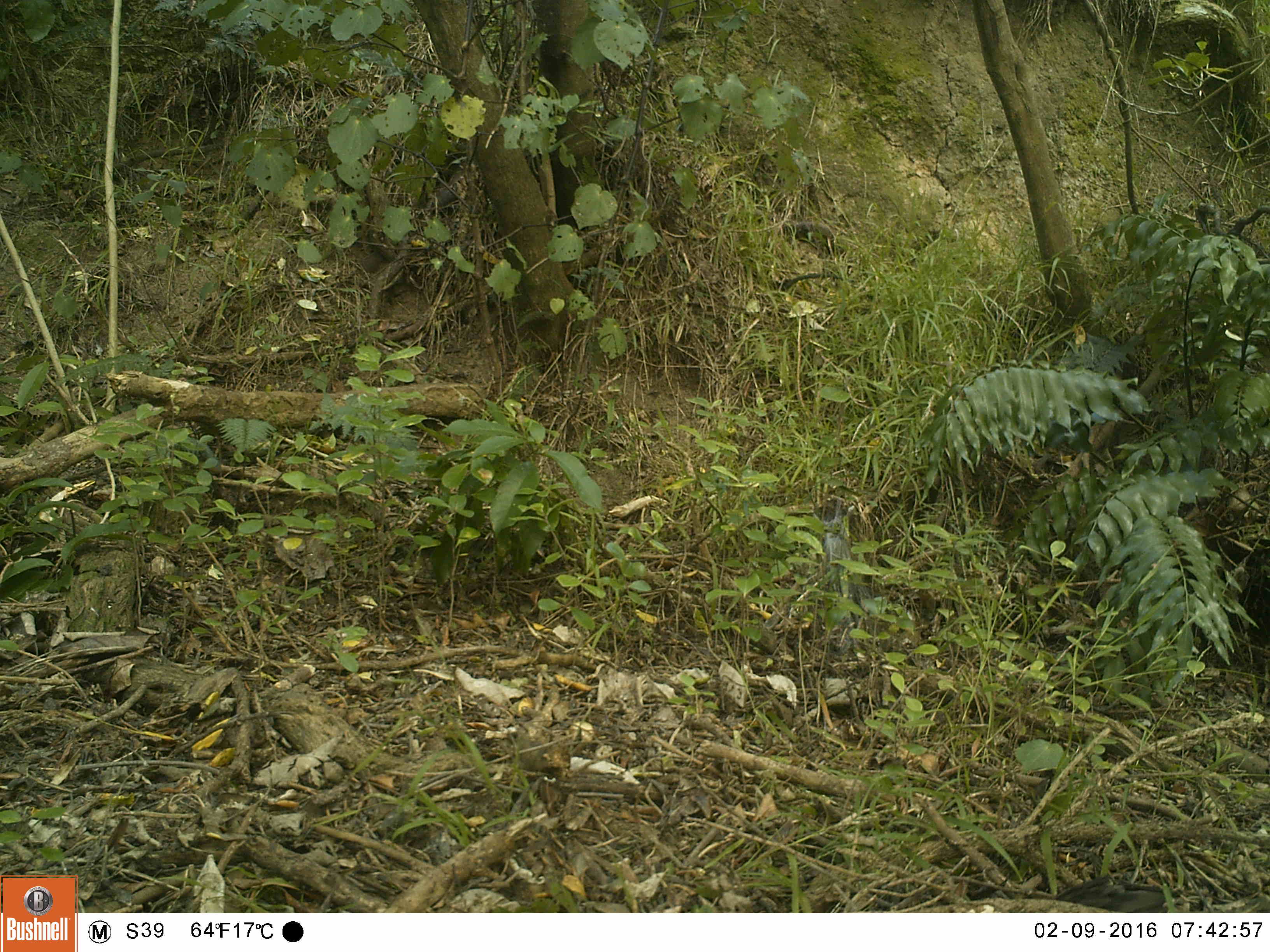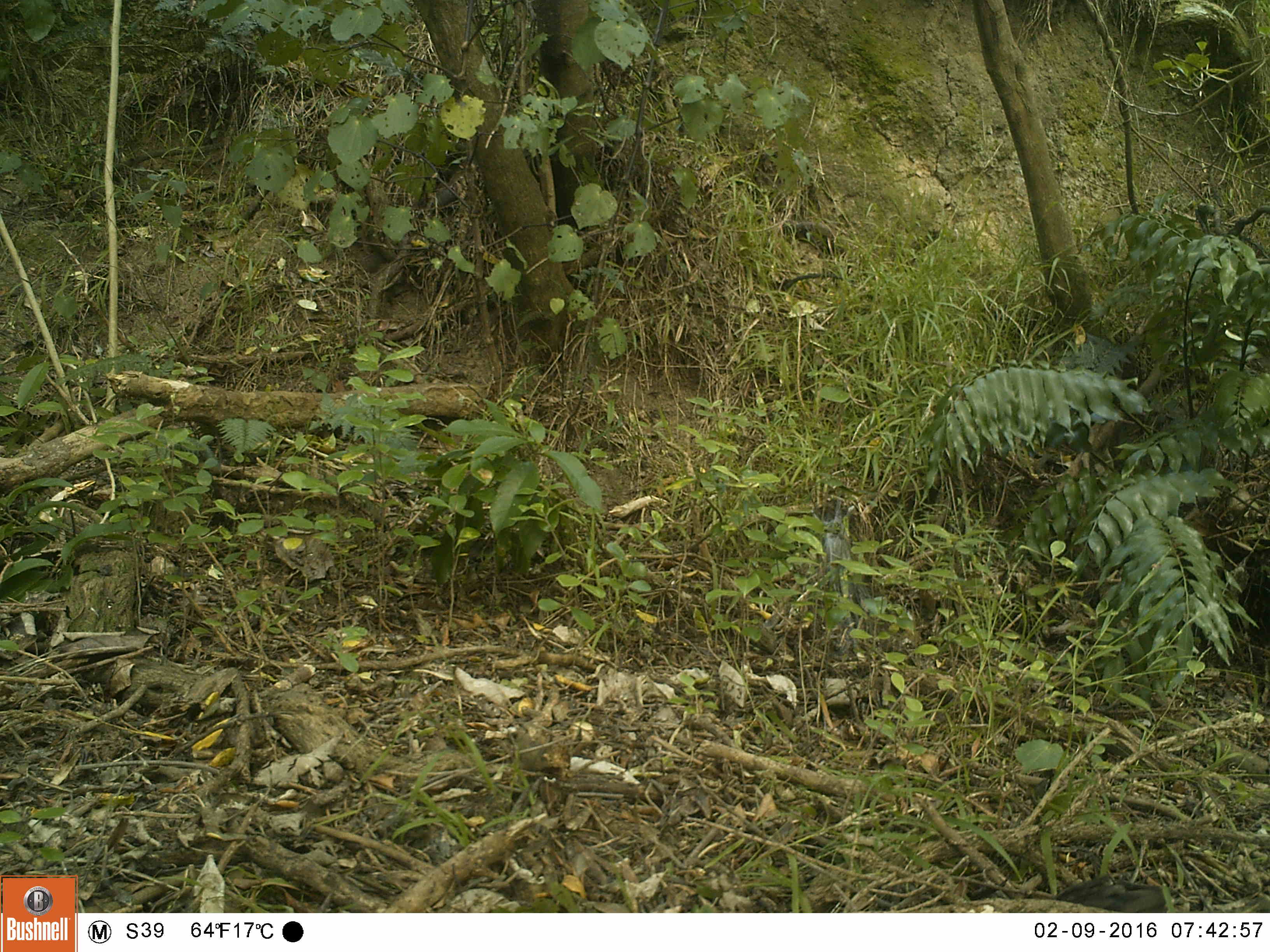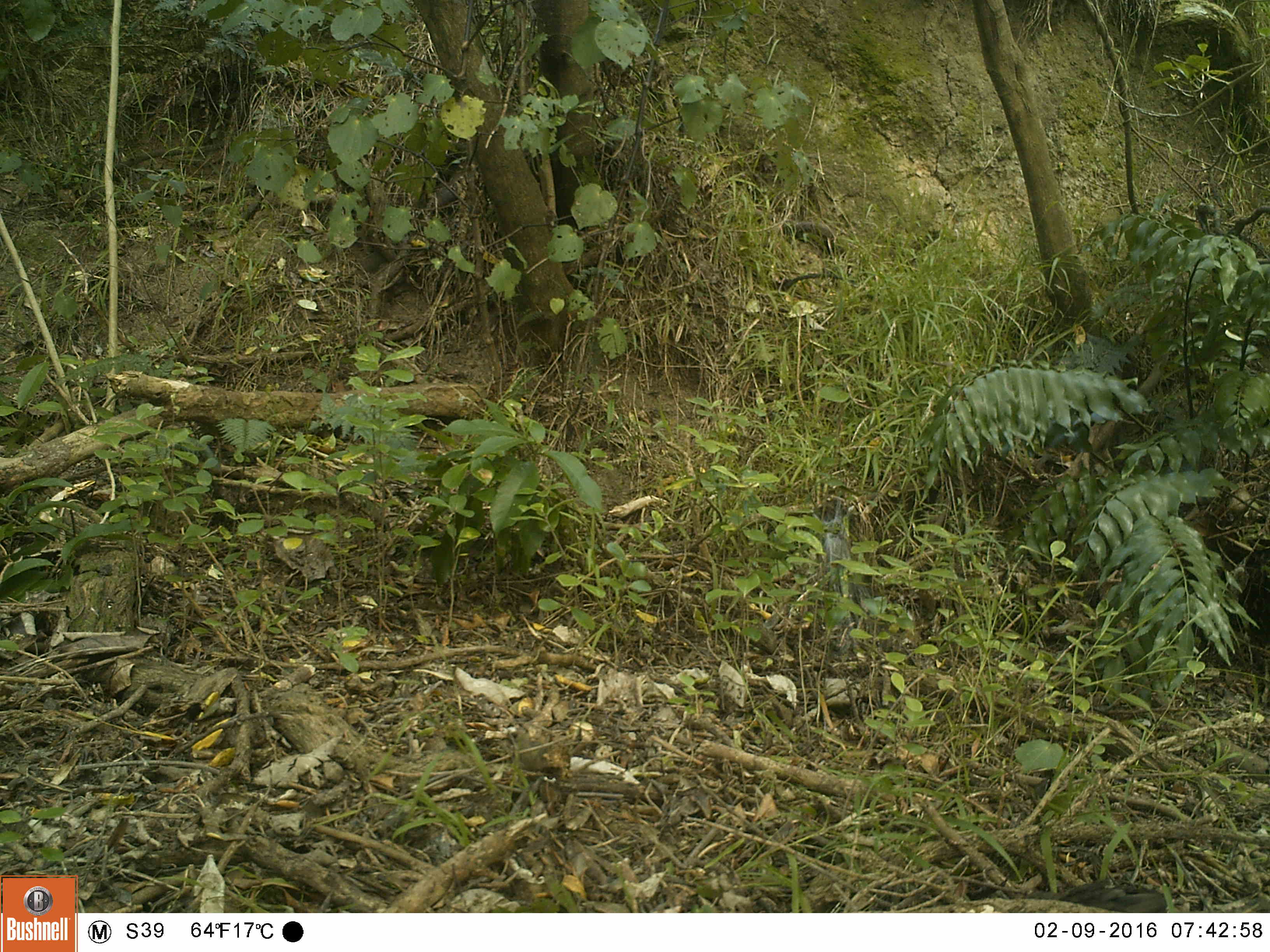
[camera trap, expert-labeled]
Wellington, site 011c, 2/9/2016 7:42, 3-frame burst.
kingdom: Animalia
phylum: Chordata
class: Aves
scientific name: Aves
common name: bird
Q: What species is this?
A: Bird (Aves).